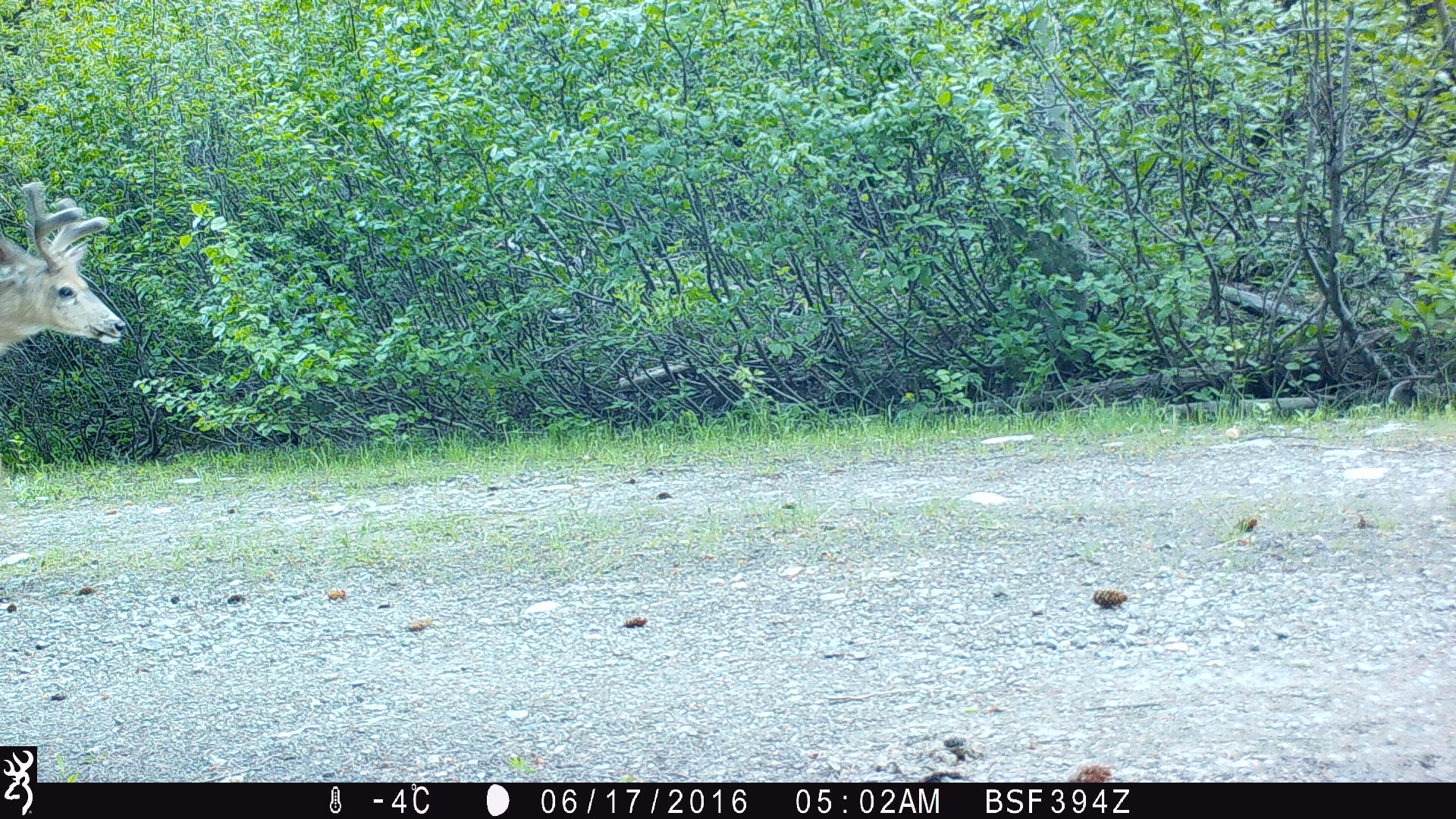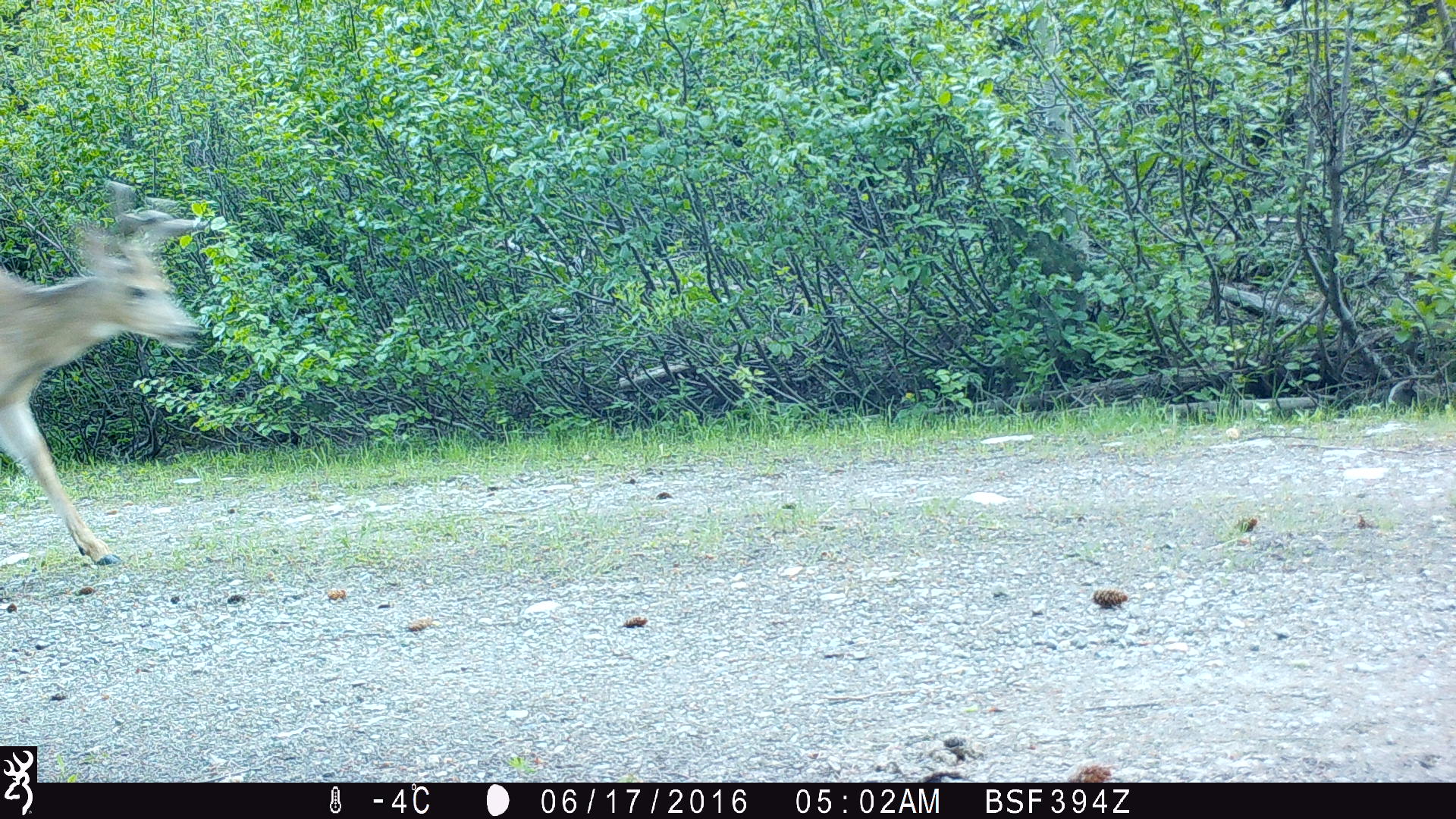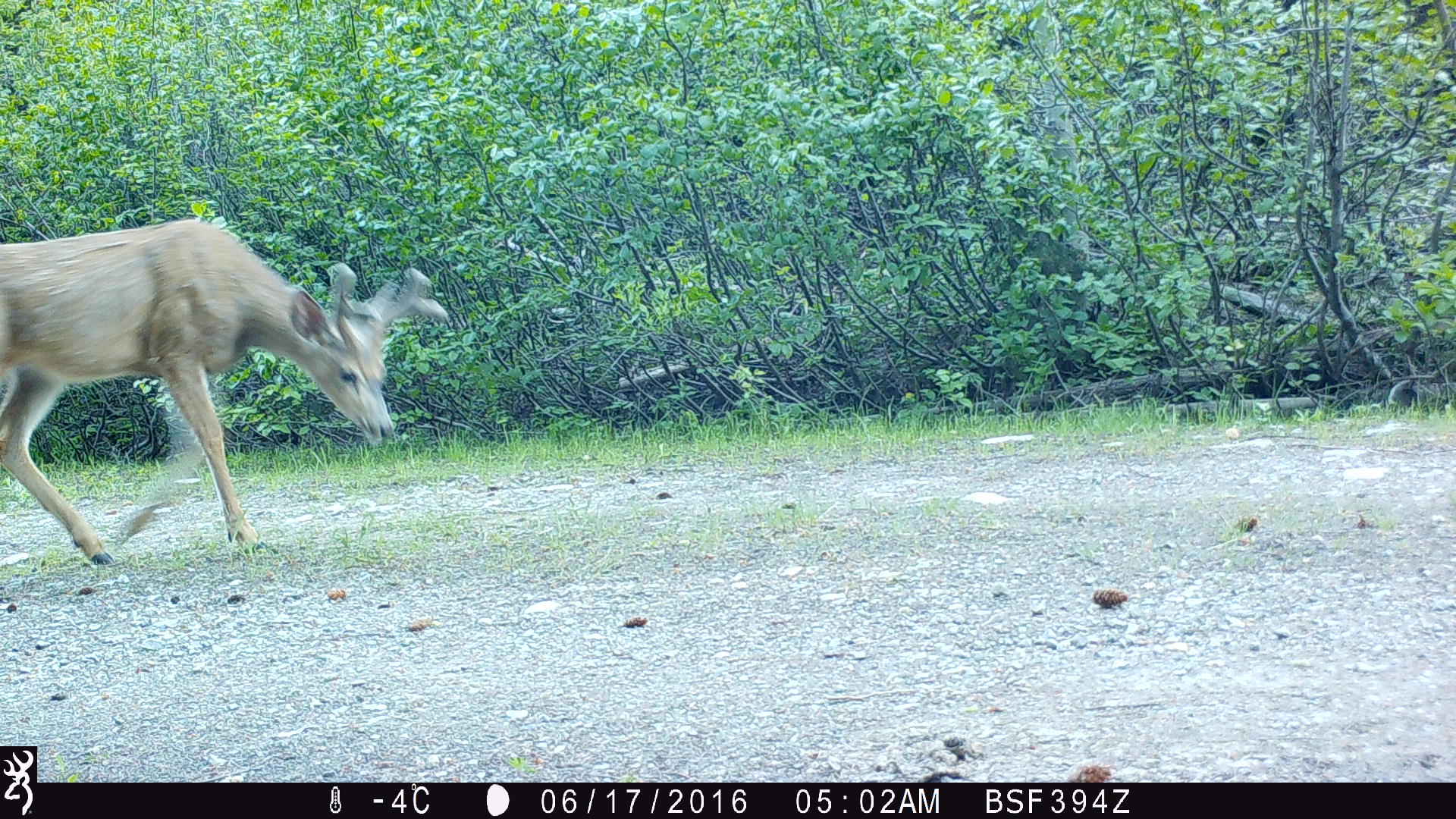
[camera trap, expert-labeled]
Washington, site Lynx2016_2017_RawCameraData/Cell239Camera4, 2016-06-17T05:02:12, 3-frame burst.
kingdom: Animalia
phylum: Chordata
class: Mammalia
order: Artiodactyla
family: Cervidae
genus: Odocoileus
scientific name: Odocoileus hemionus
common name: mule deer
Odocoileus hemionus (mule deer). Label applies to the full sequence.